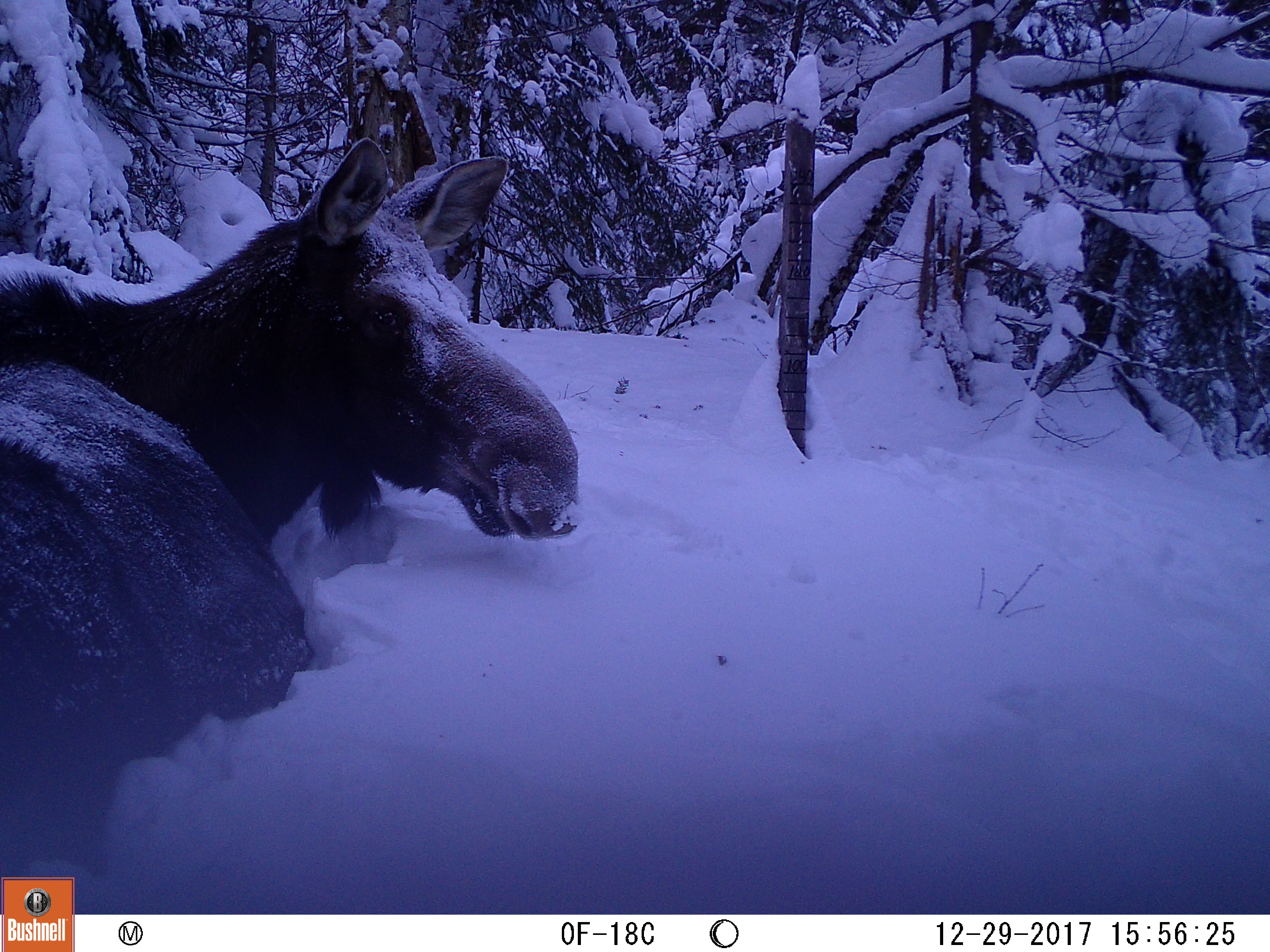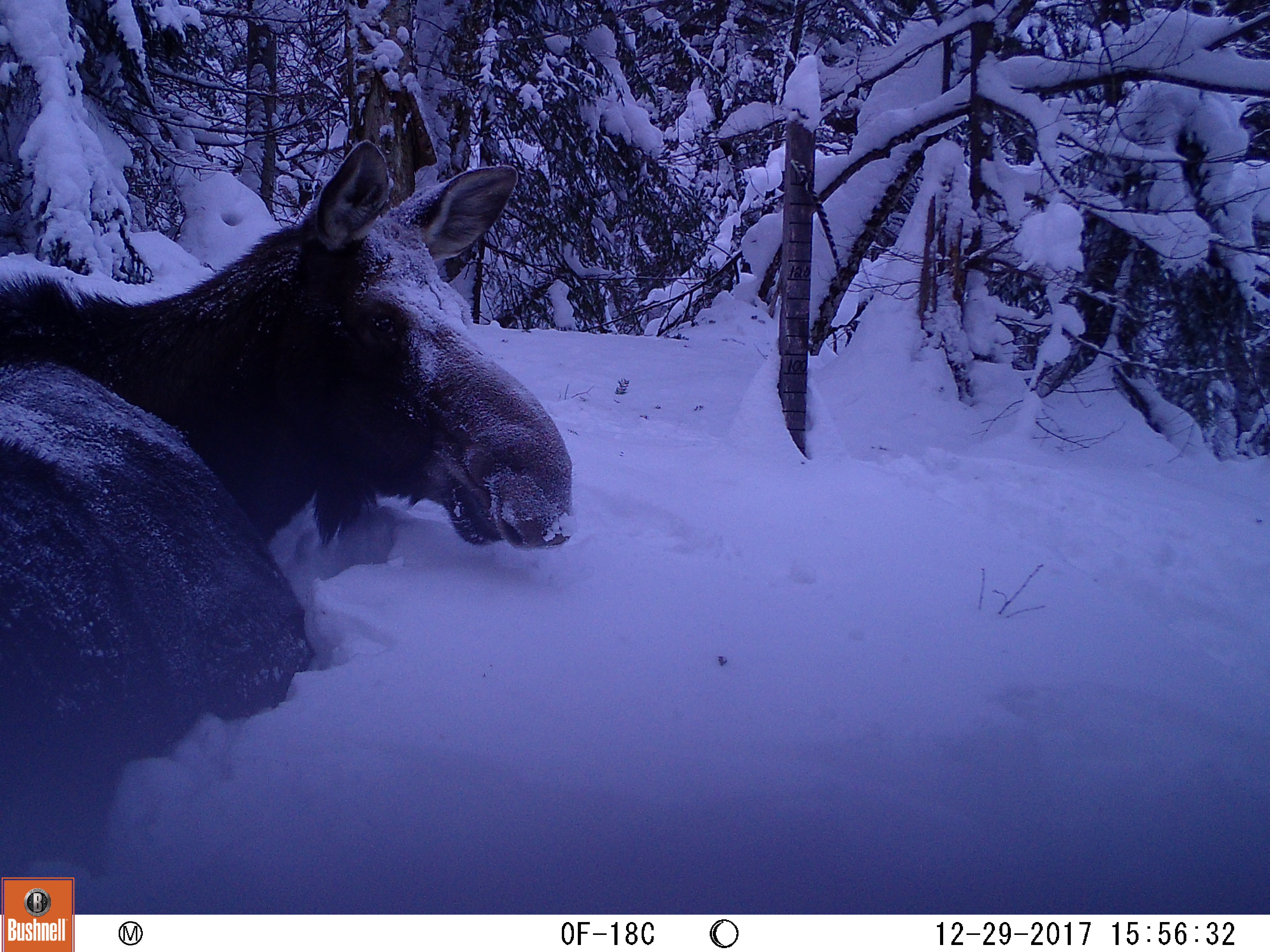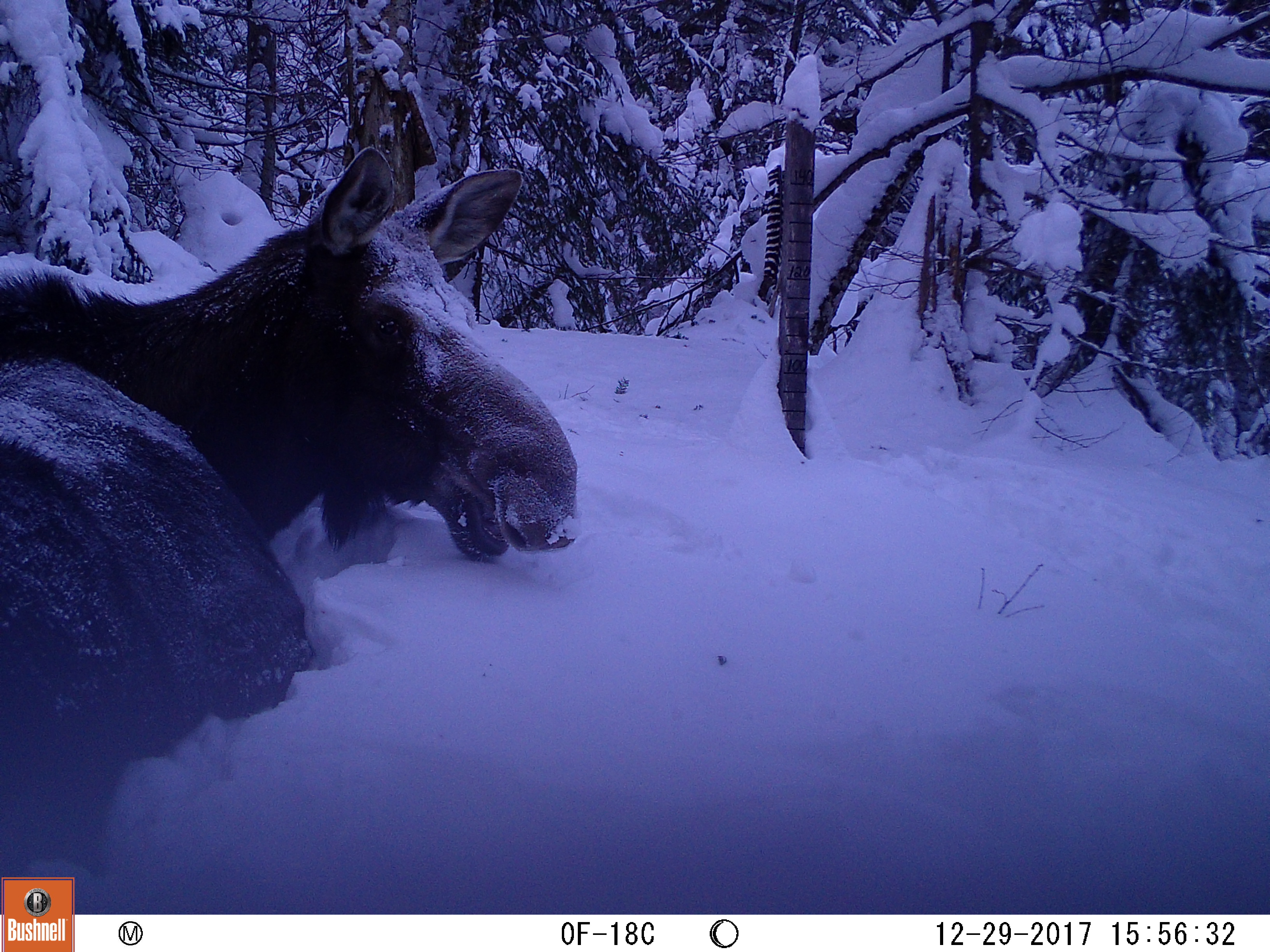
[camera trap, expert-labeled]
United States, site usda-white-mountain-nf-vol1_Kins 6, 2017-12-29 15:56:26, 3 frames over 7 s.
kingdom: Animalia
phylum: Chordata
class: Mammalia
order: Artiodactyla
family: Cervidae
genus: Alces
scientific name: Alces alces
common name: moose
Moose (Alces alces).